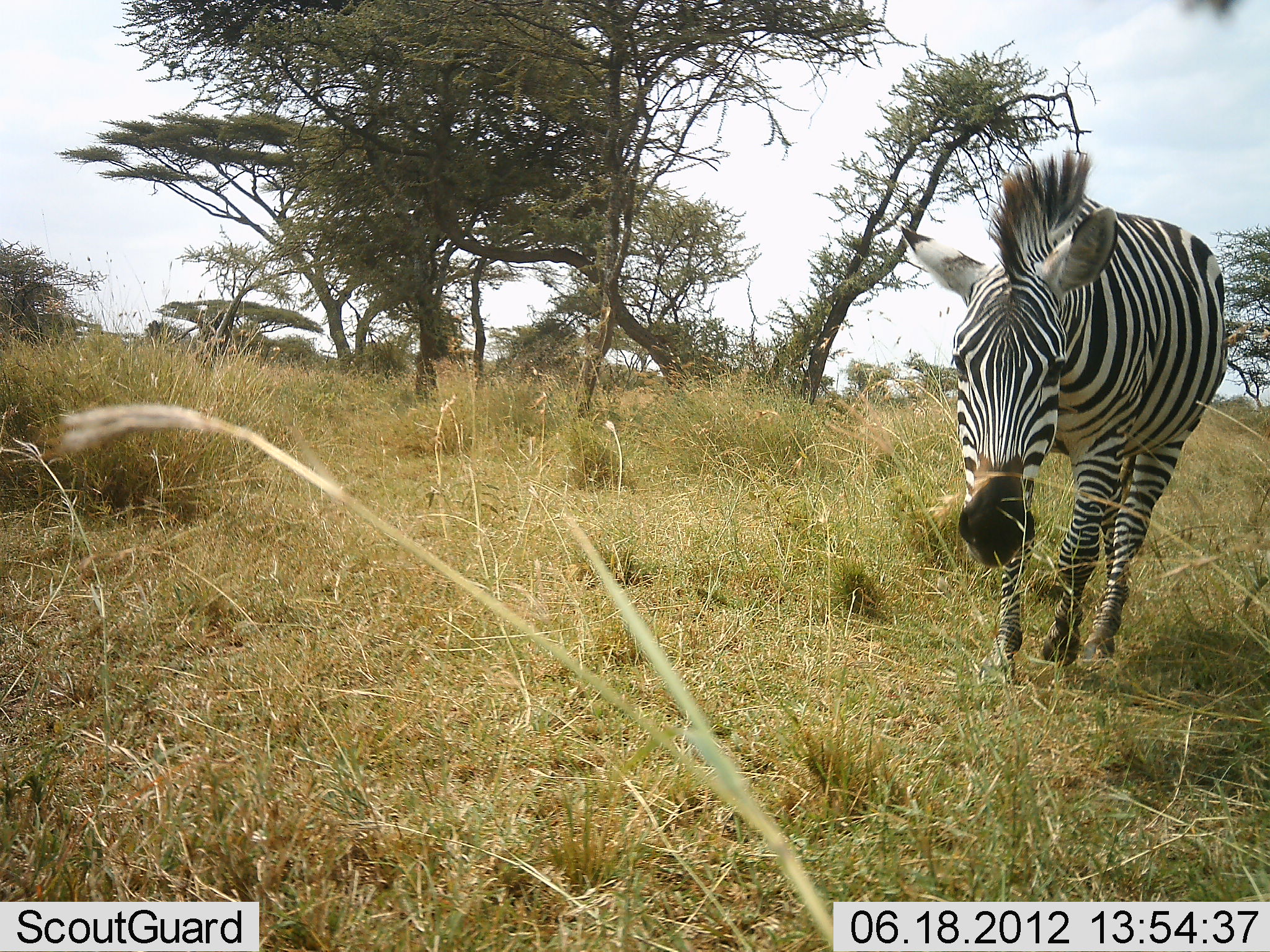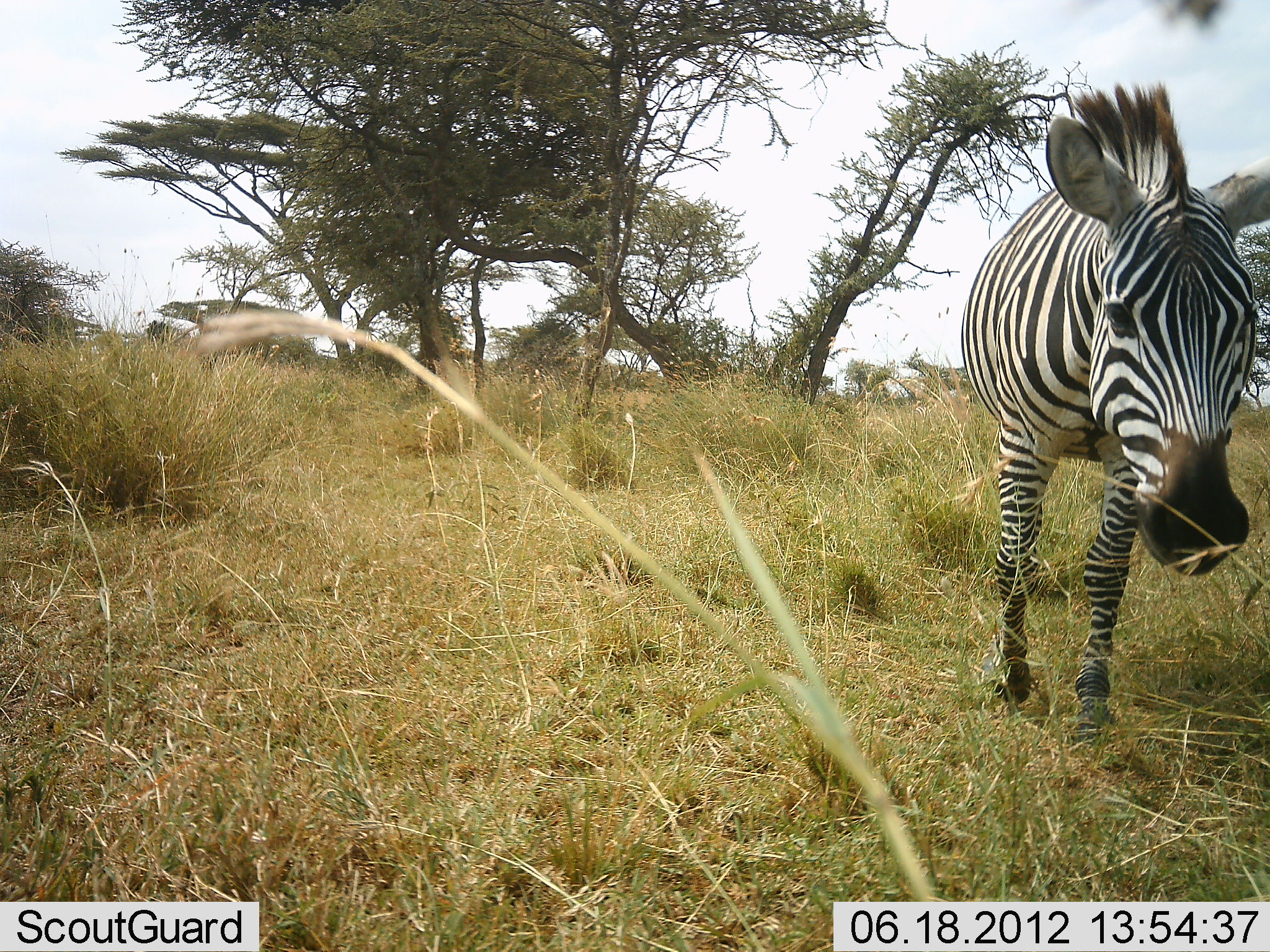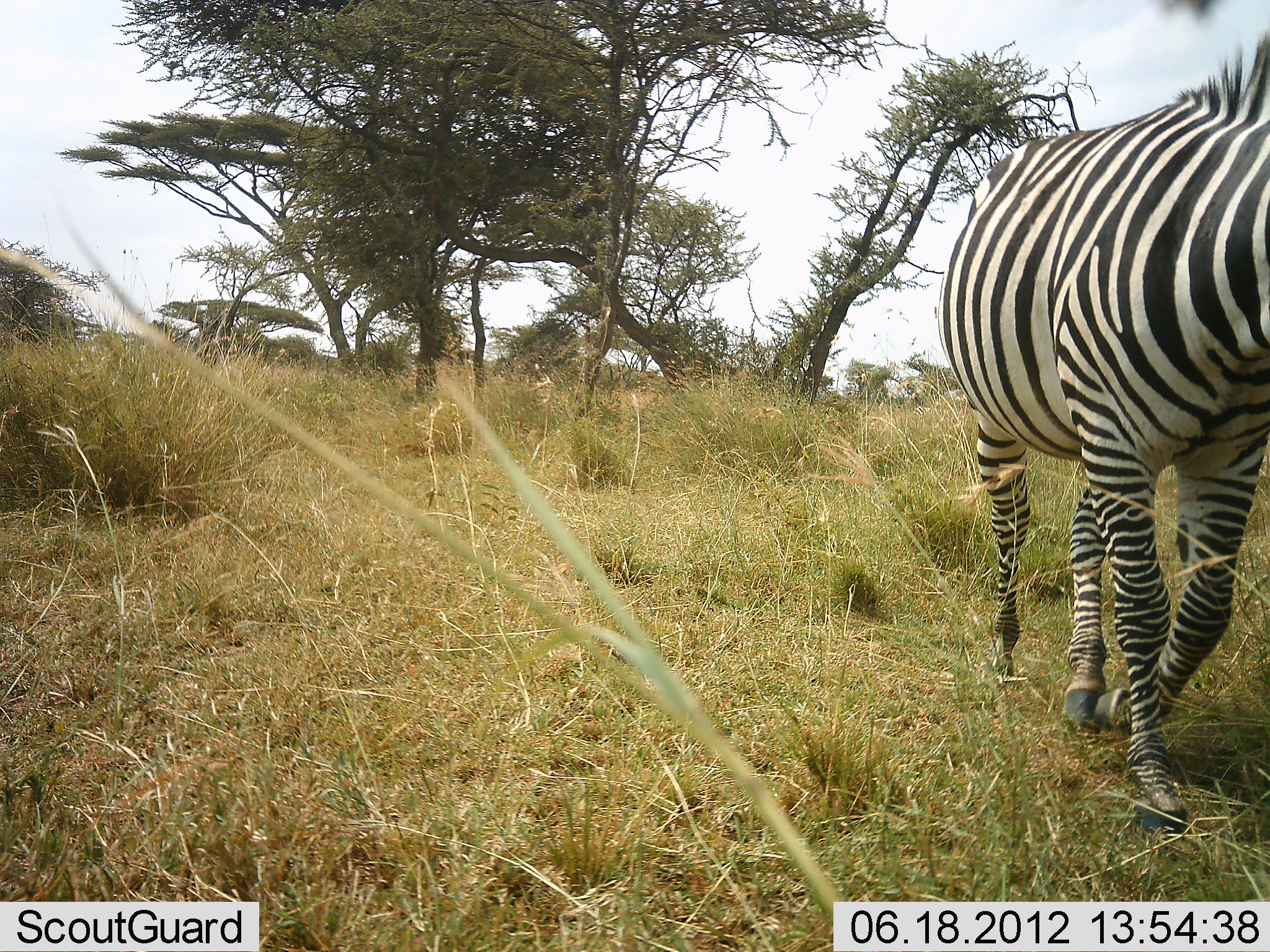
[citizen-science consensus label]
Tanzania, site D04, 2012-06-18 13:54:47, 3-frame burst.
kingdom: Animalia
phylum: Chordata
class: Mammalia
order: Perissodactyla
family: Equidae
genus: Equus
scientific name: Equus quagga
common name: plains zebra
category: zebra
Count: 1.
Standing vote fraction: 10%.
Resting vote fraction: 0%.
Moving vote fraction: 90%.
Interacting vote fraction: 0%.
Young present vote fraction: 0%.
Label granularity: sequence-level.